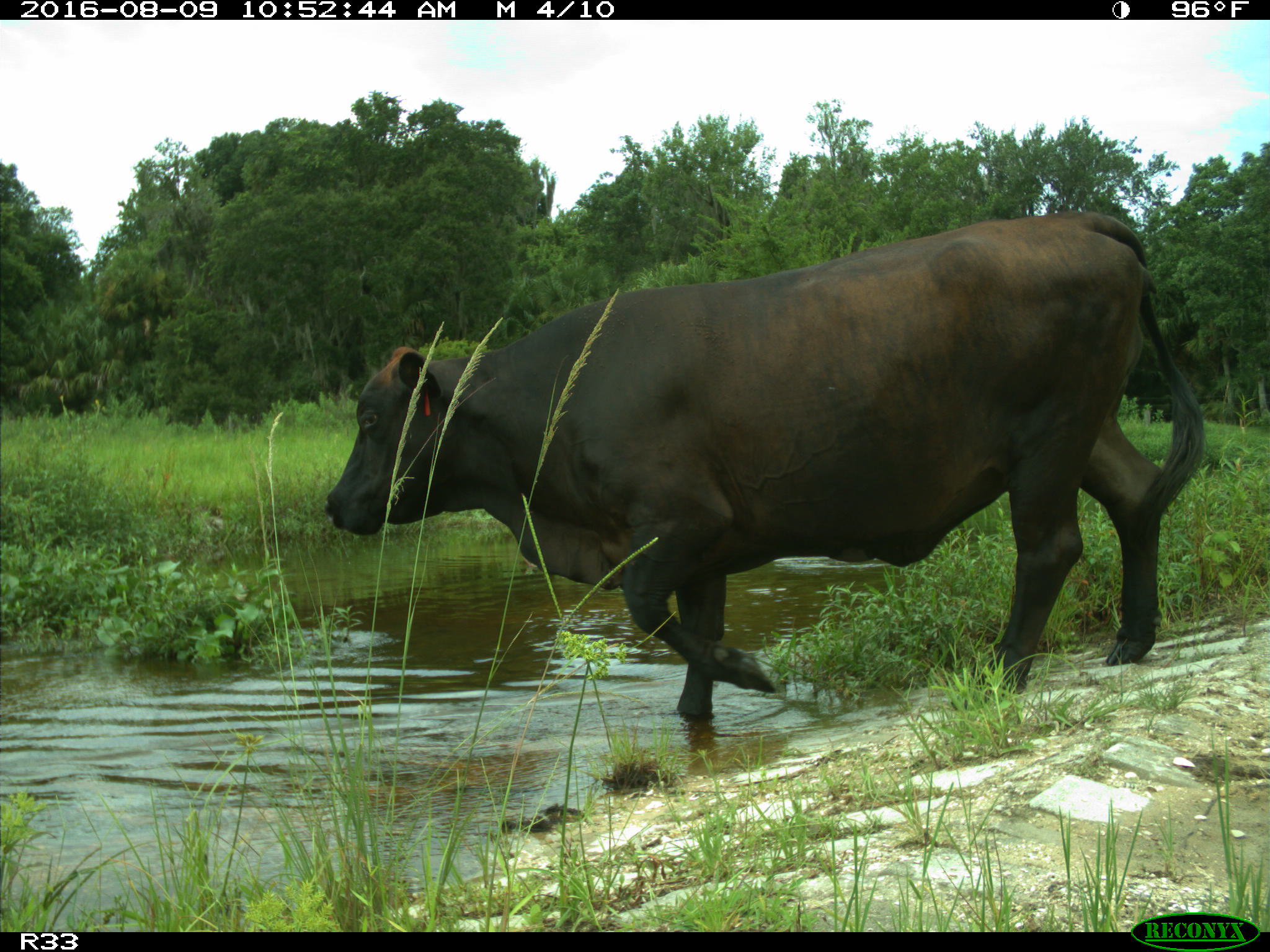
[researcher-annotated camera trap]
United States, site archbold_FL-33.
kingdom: Animalia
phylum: Chordata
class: Mammalia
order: Artiodactyla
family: Bovidae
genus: Bos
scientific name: Bos taurus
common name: domestic cow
Bos taurus (domestic cow).